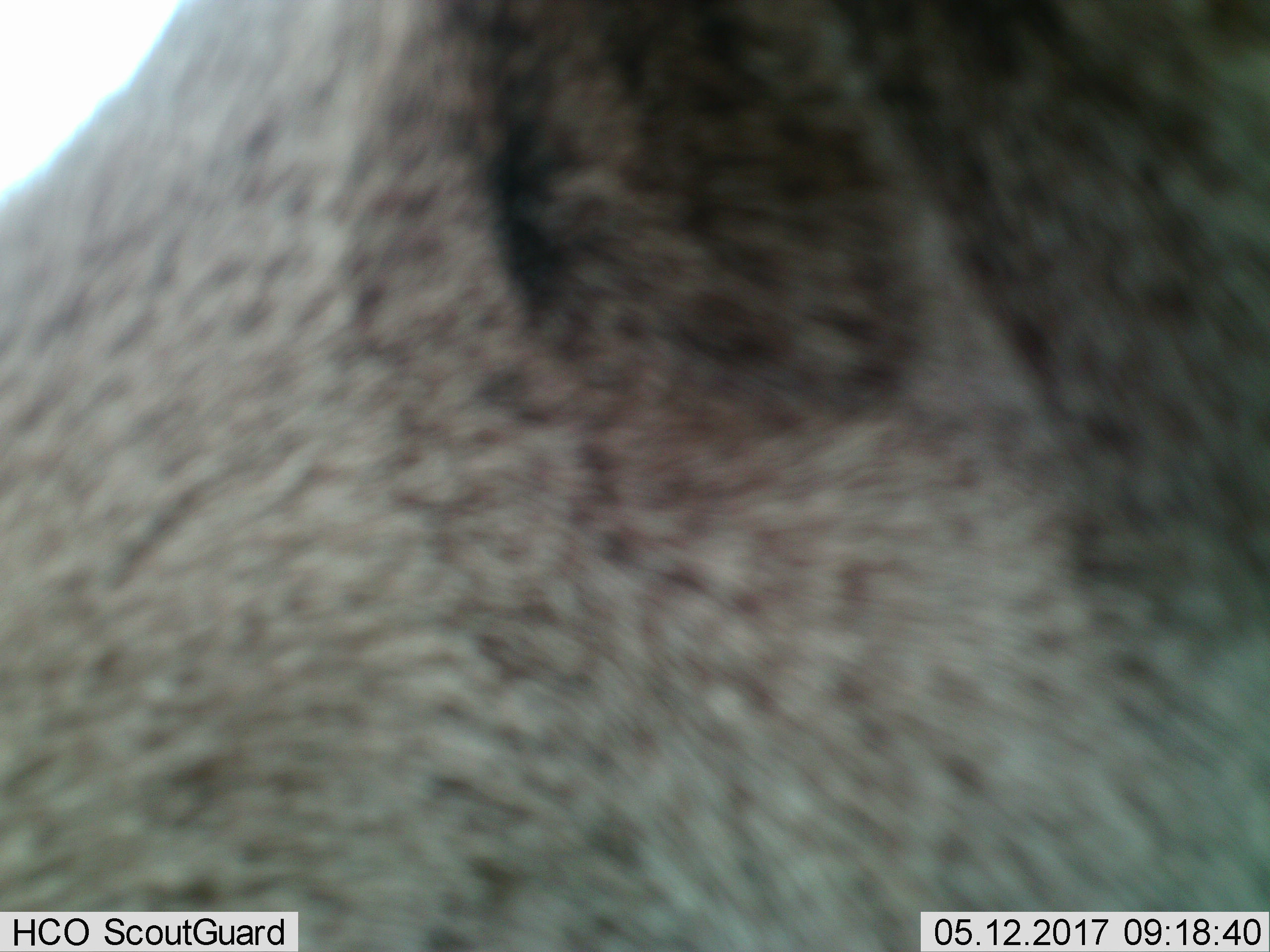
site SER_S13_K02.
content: unidentified animal